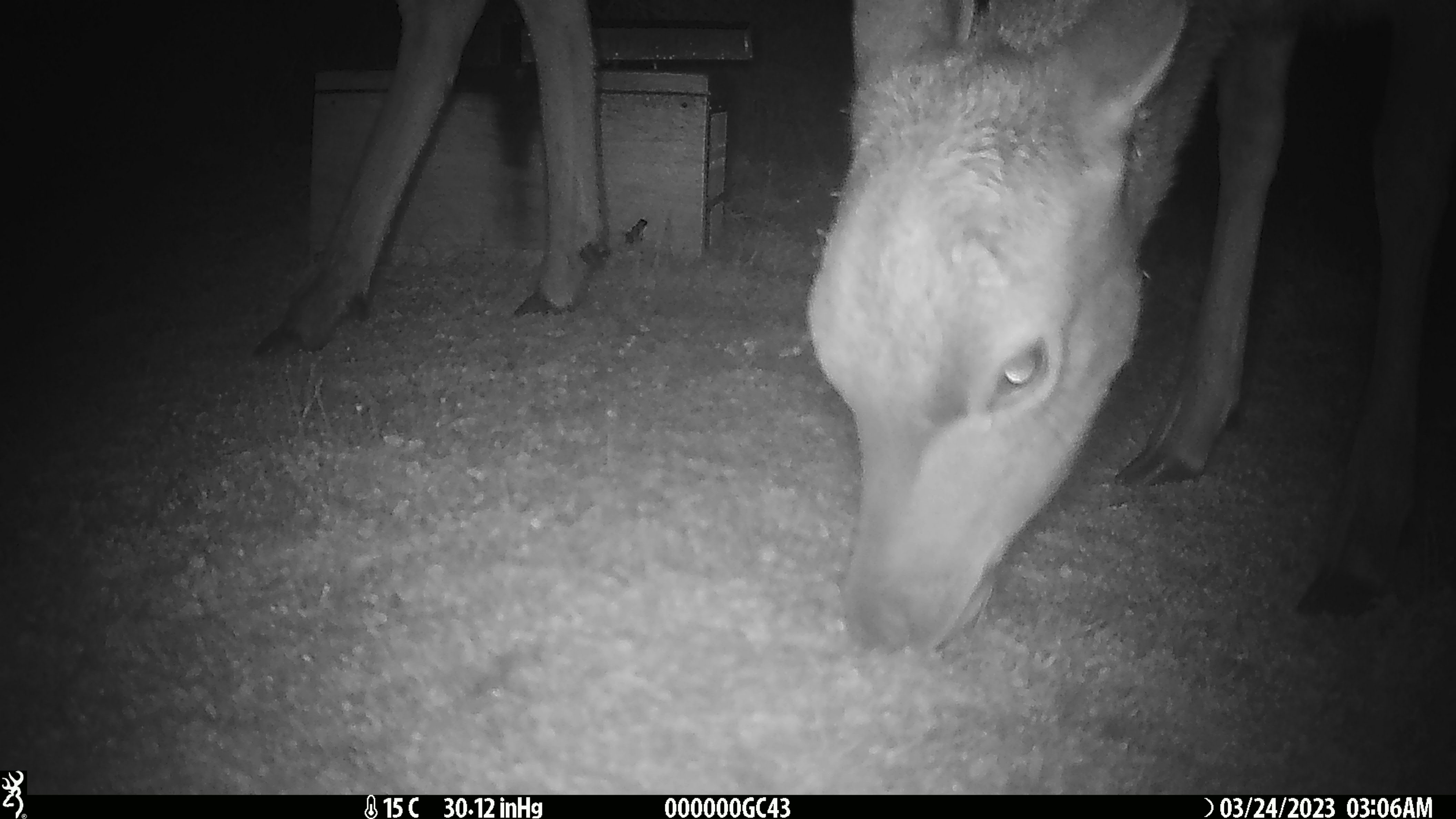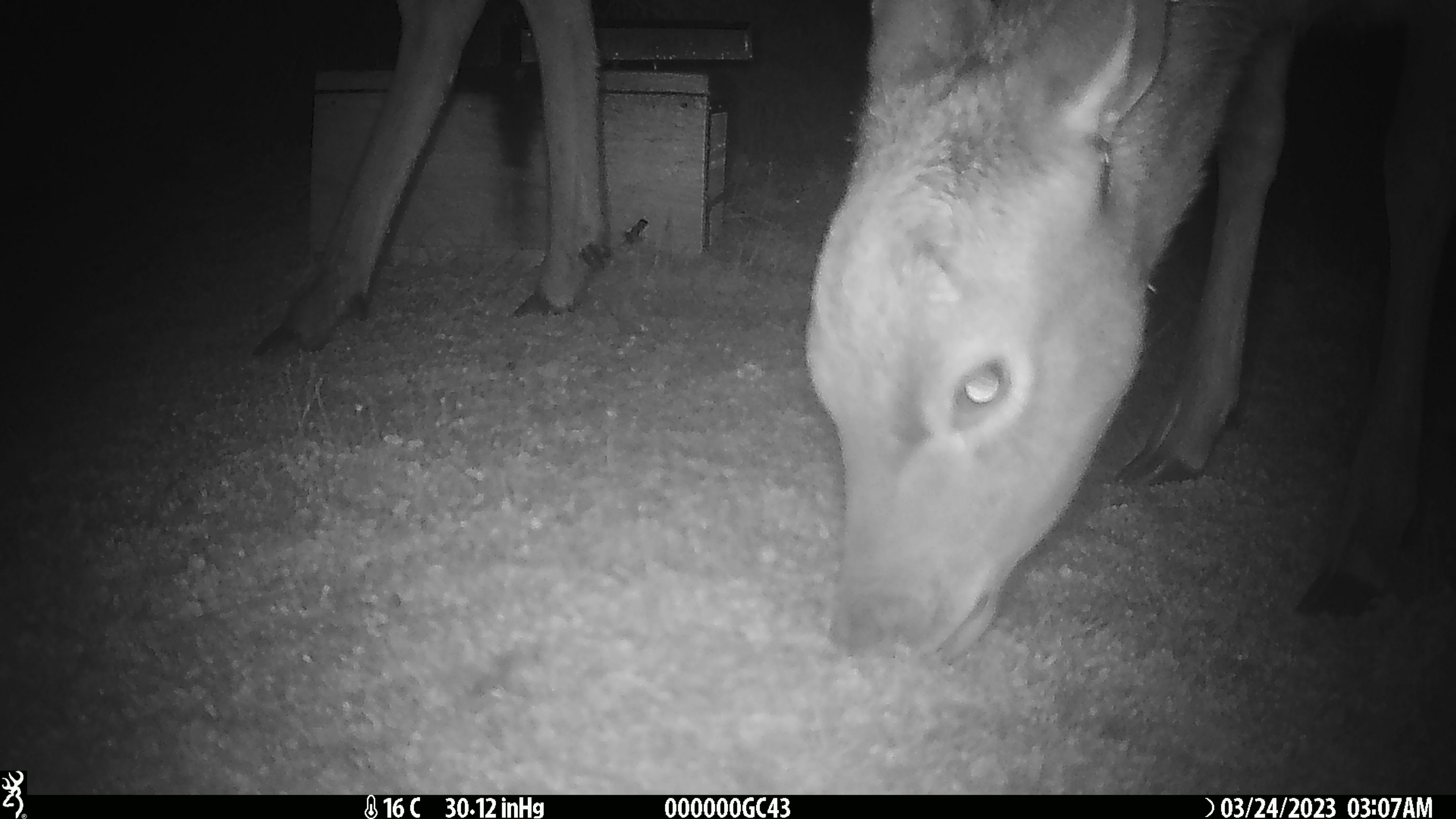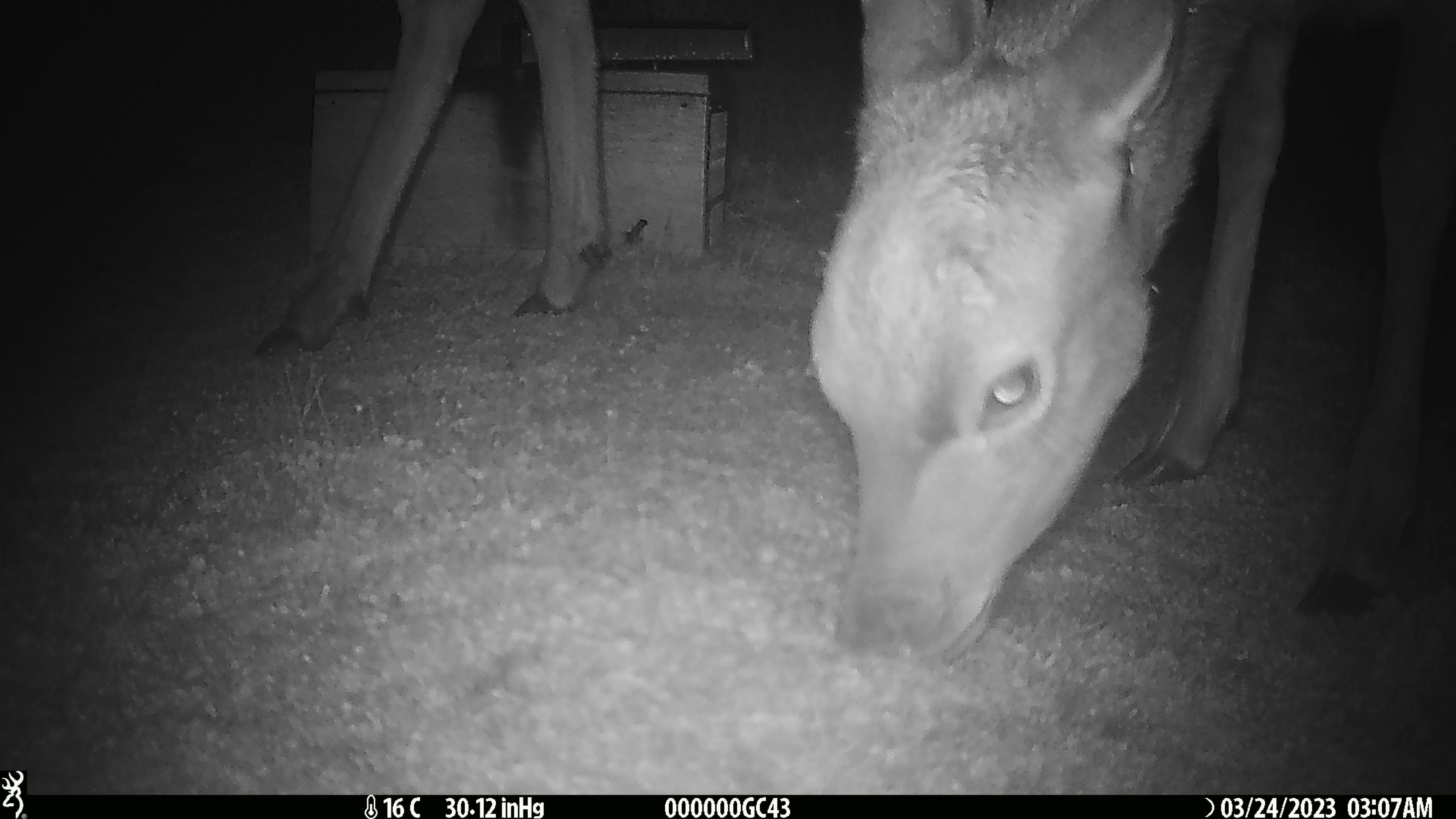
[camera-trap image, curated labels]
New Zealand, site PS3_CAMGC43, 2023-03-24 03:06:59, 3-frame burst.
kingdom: Animalia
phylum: Chordata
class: Mammalia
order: Artiodactyla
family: Cervidae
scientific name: Cervidae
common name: deer